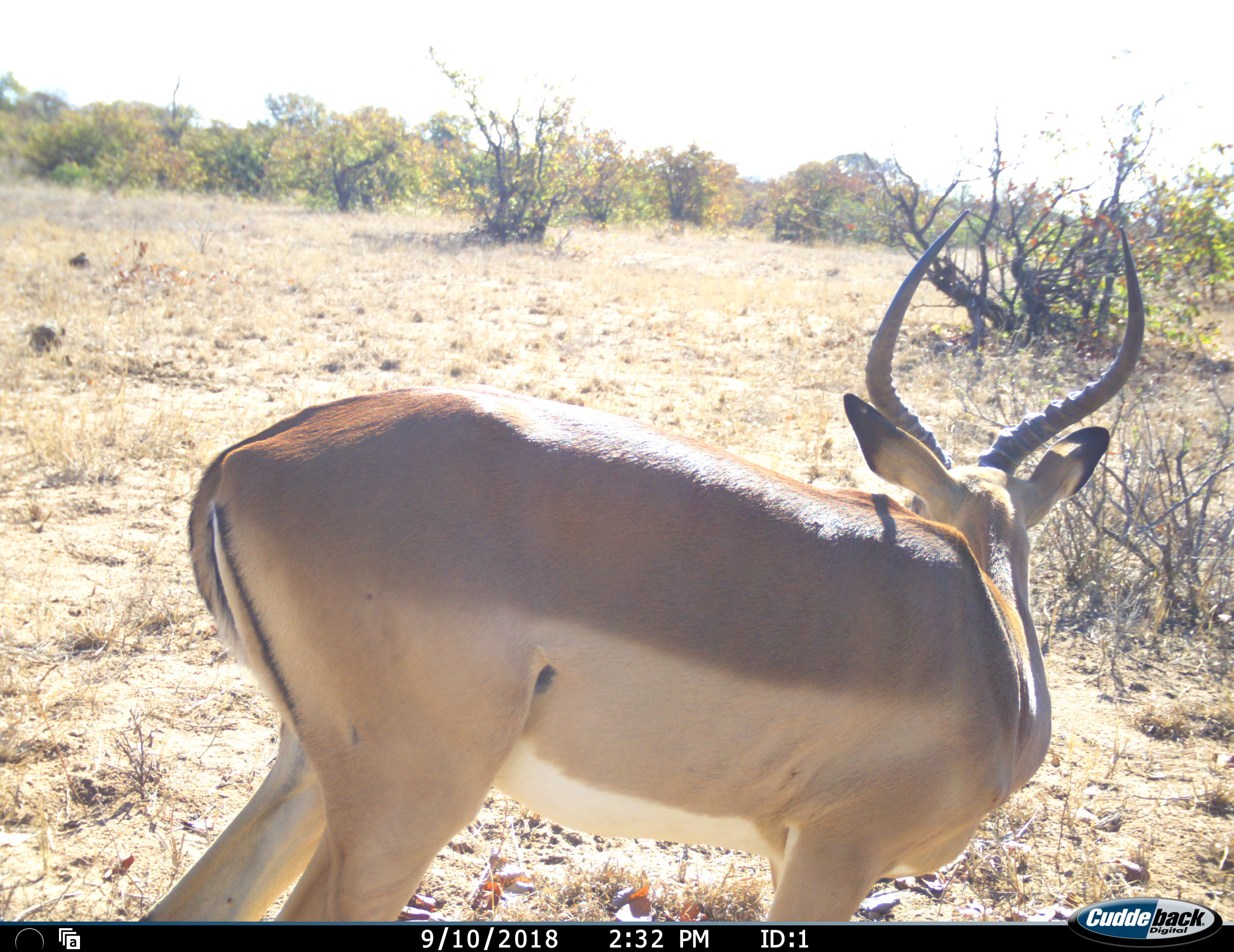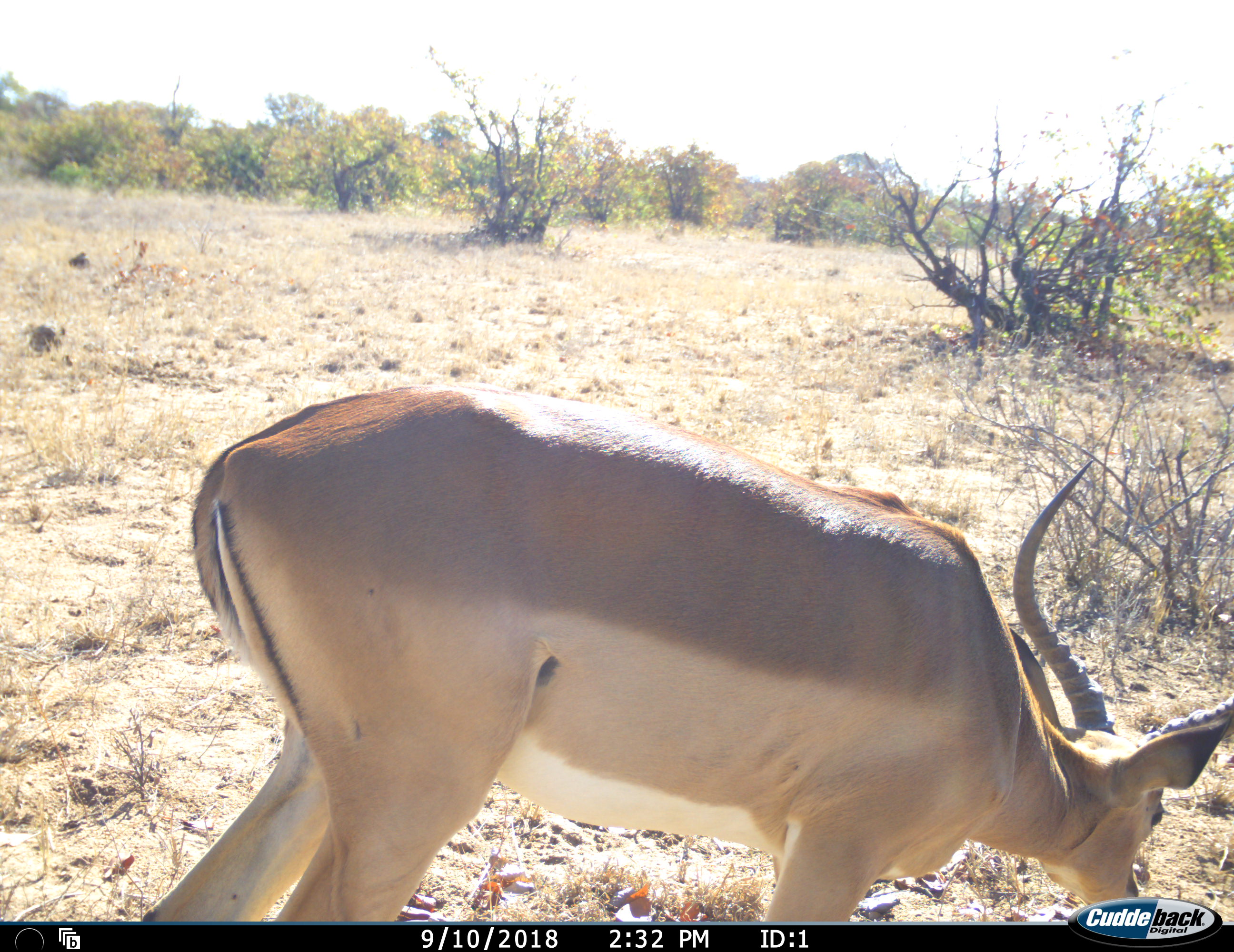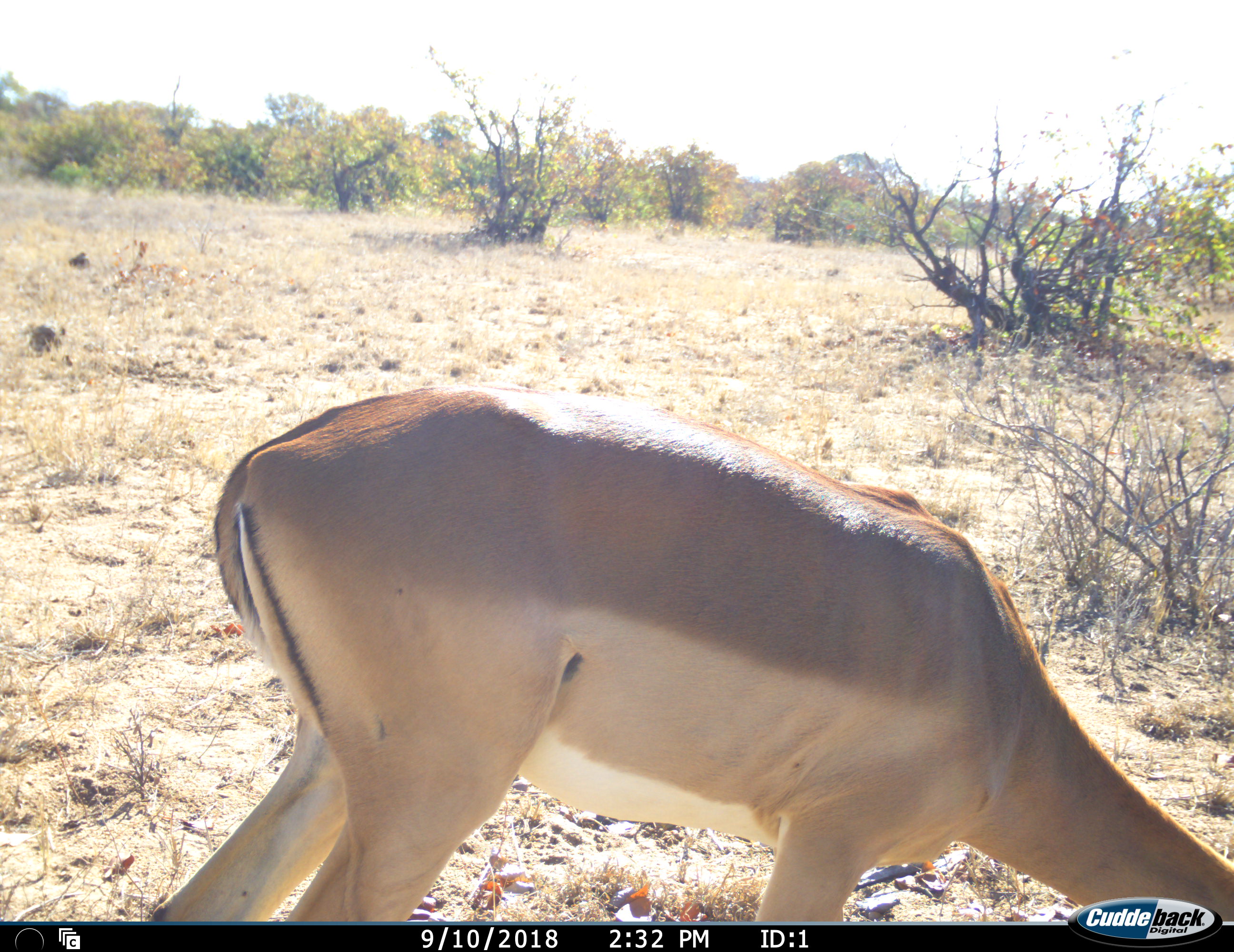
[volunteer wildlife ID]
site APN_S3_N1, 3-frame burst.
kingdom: Animalia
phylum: Chordata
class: Mammalia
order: Artiodactyla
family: Bovidae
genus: Aepyceros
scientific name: Aepyceros melampus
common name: impala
Impala (Aepyceros melampus), count 1. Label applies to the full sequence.